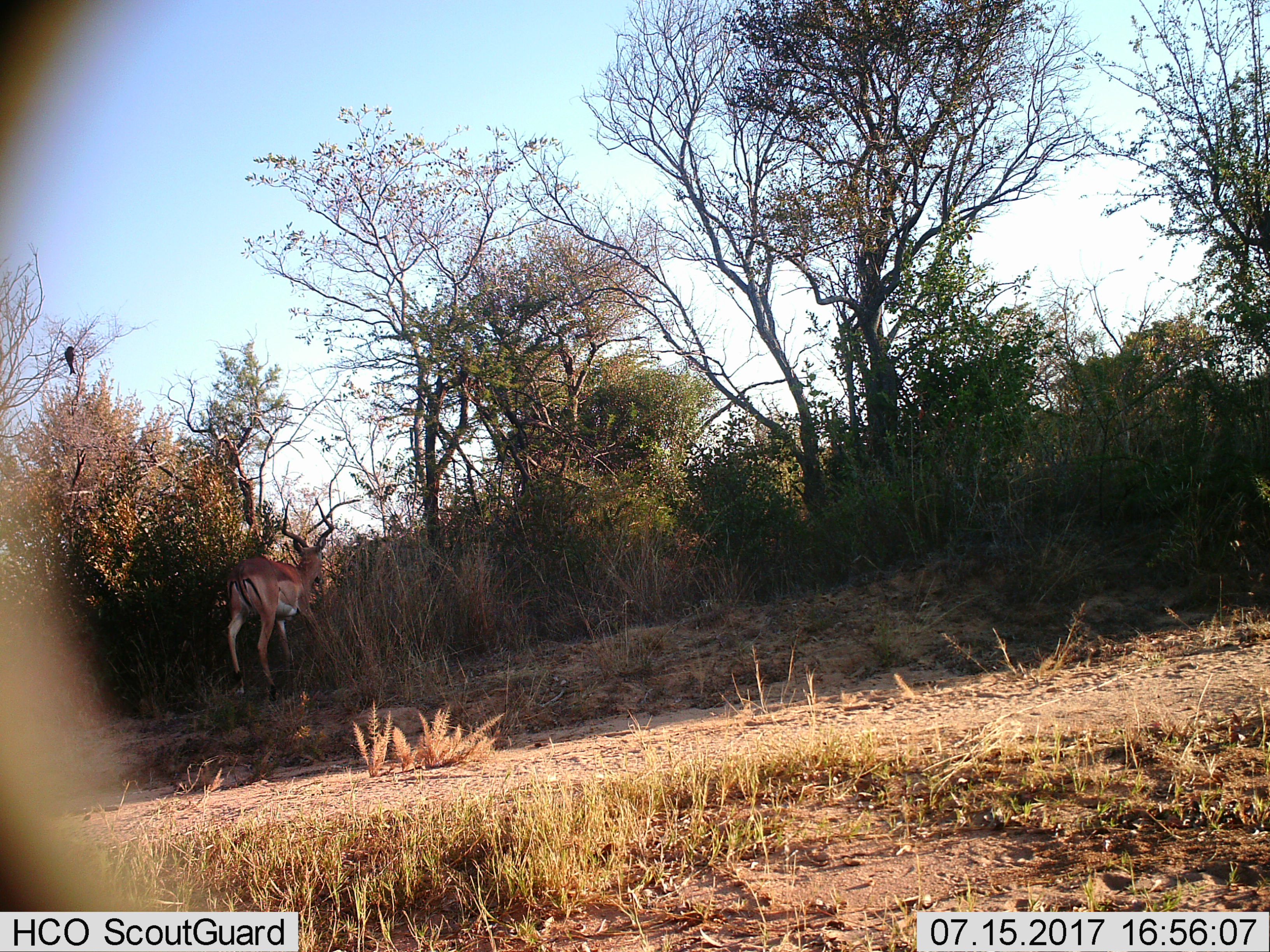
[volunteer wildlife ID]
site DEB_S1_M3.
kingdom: Animalia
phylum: Chordata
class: Aves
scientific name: Aves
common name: bird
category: birdother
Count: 1.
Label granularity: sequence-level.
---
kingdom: Animalia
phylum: Chordata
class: Mammalia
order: Artiodactyla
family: Bovidae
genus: Aepyceros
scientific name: Aepyceros melampus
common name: impala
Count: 1.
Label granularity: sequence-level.